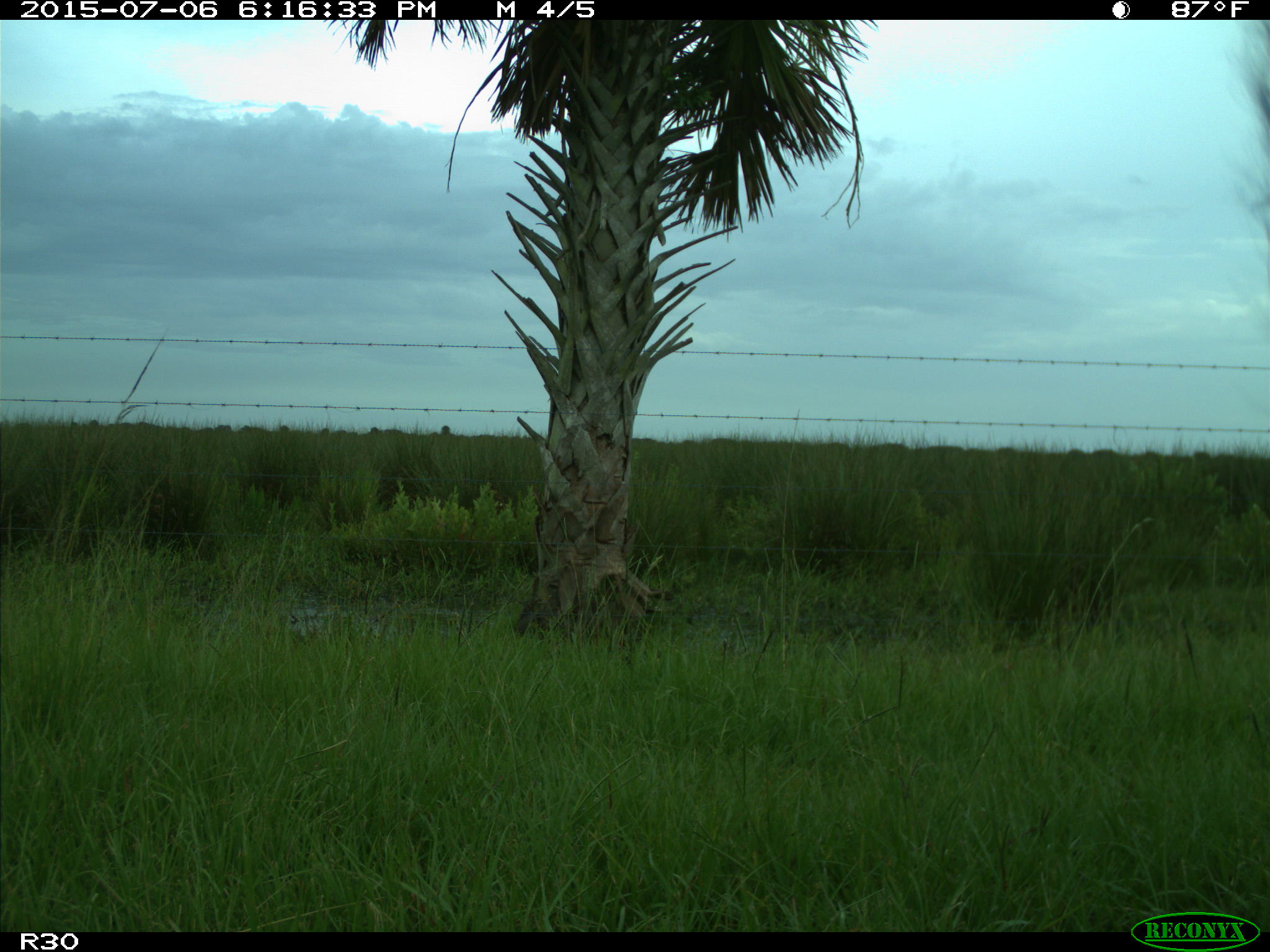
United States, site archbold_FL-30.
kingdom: Animalia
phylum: Chordata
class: Mammalia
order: Artiodactyla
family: Bovidae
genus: Bos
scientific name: Bos taurus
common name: domestic cow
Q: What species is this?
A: Bos taurus (domestic cow).